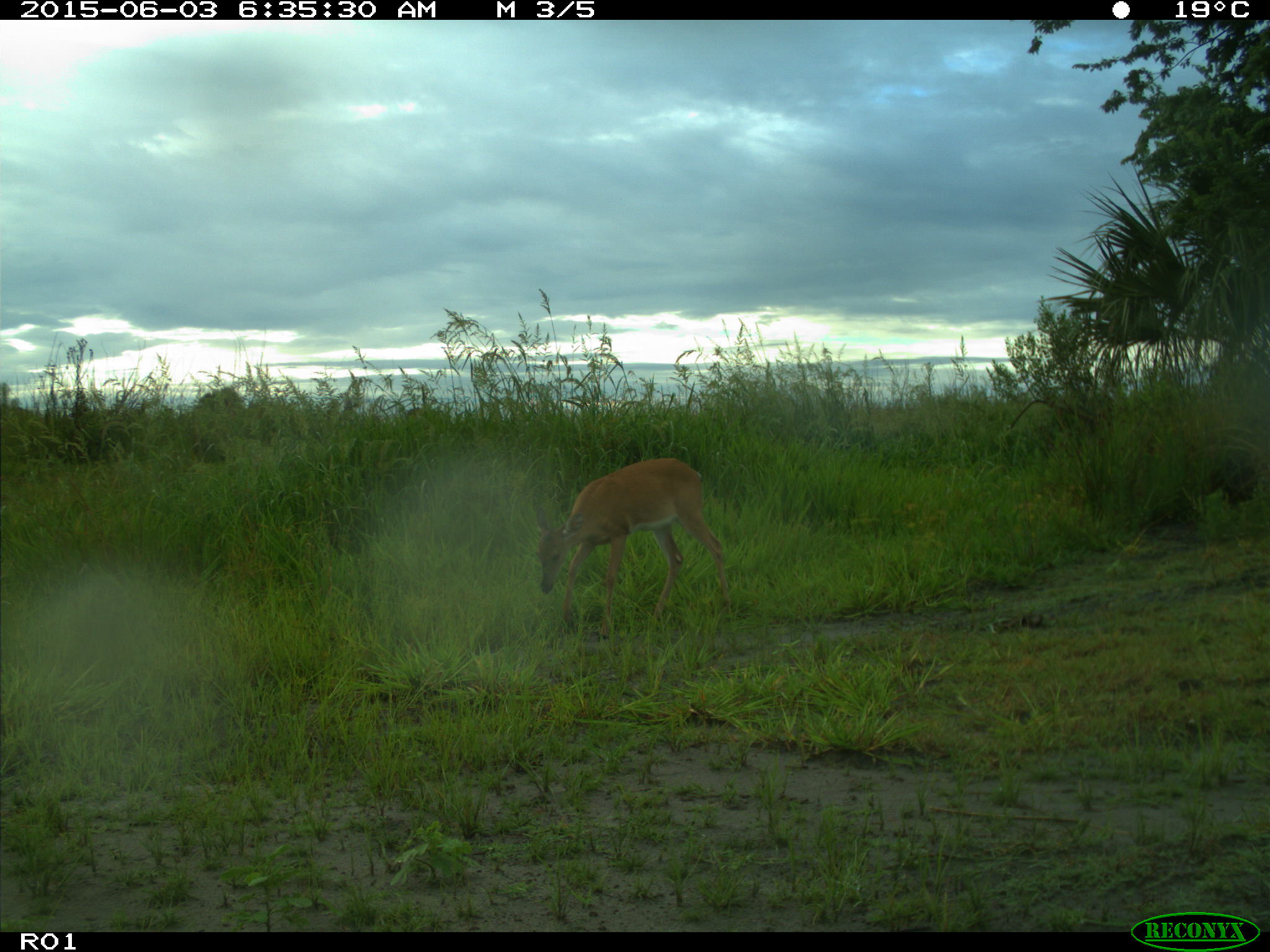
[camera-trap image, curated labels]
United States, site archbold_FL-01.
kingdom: Animalia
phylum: Chordata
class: Mammalia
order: Artiodactyla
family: Cervidae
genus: Odocoileus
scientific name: Odocoileus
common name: deer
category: unidentified deer